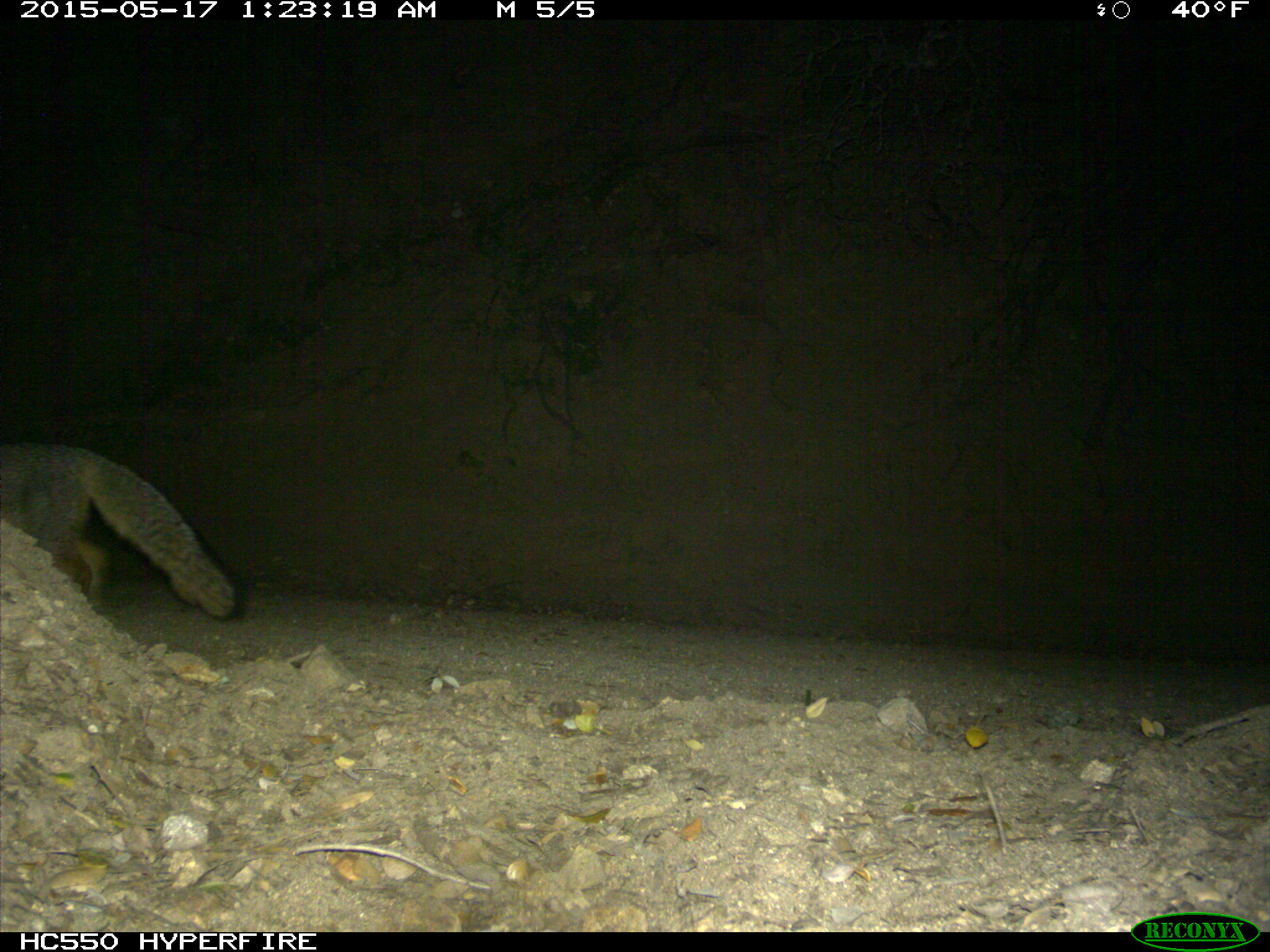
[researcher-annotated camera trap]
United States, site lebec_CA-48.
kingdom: Animalia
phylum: Chordata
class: Mammalia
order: Carnivora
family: Canidae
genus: Urocyon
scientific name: Urocyon cinereoargenteus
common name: gray fox